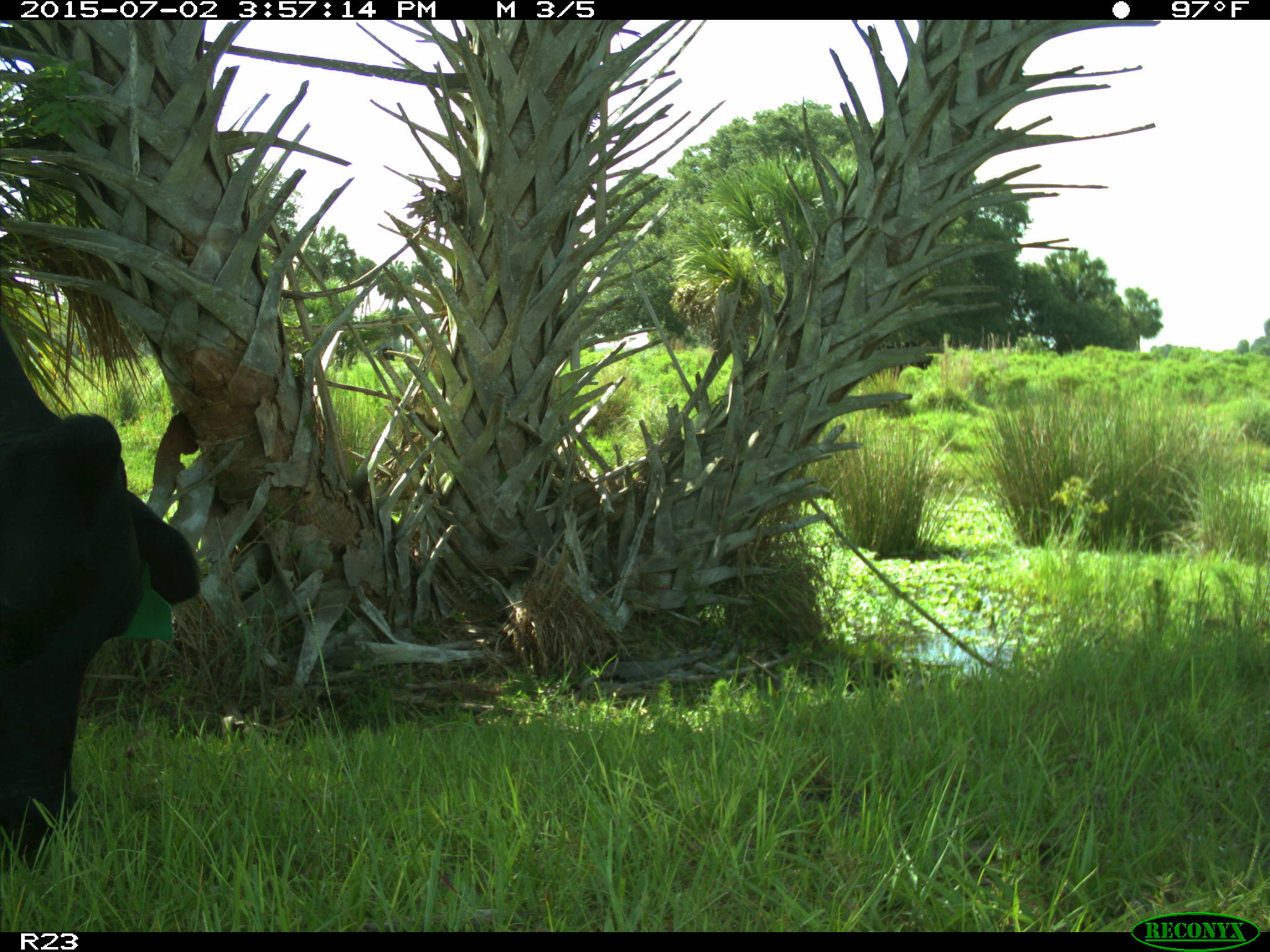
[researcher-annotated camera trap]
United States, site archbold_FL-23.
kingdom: Animalia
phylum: Chordata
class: Mammalia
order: Artiodactyla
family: Bovidae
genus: Bos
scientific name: Bos taurus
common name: domestic cow